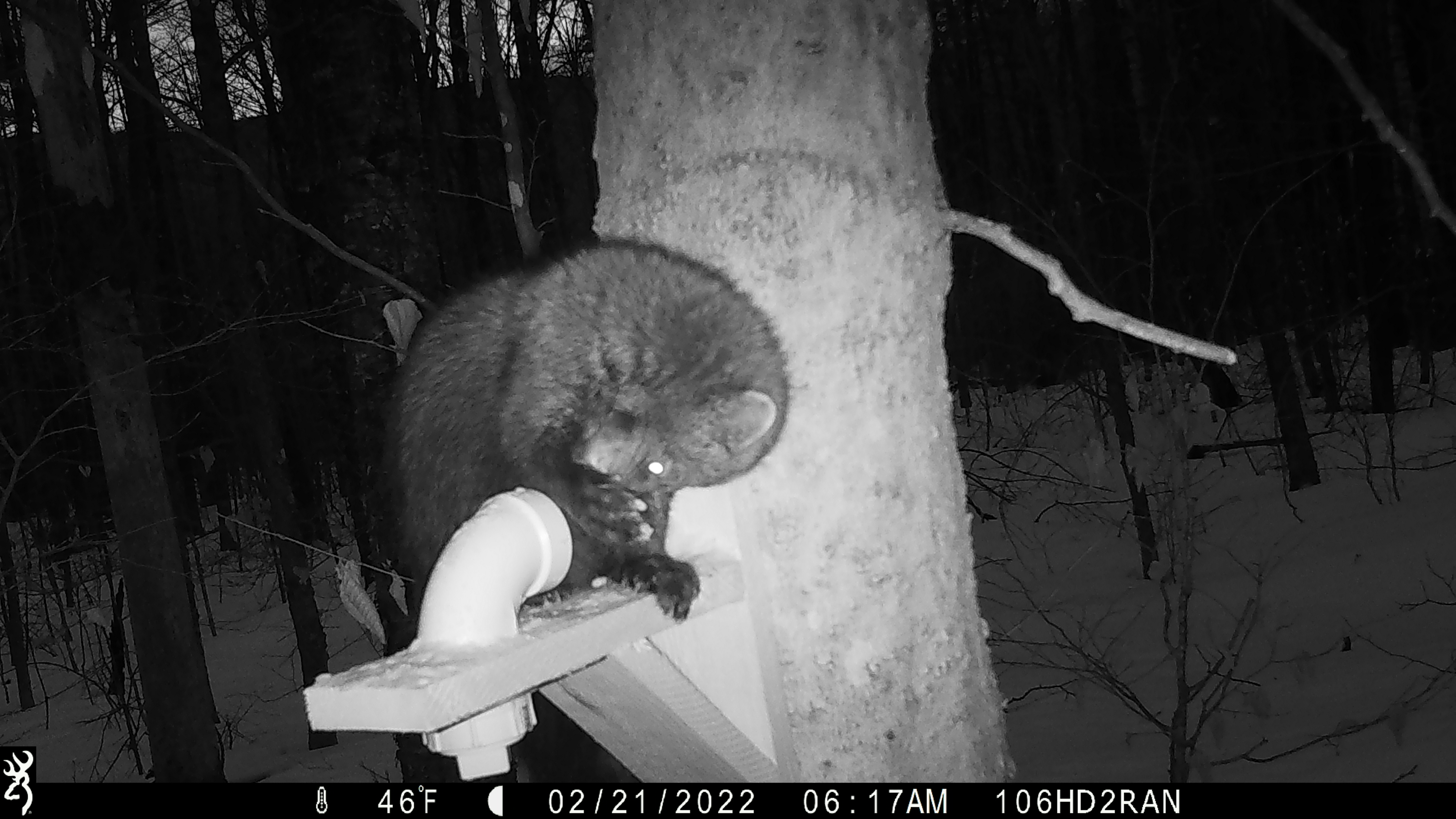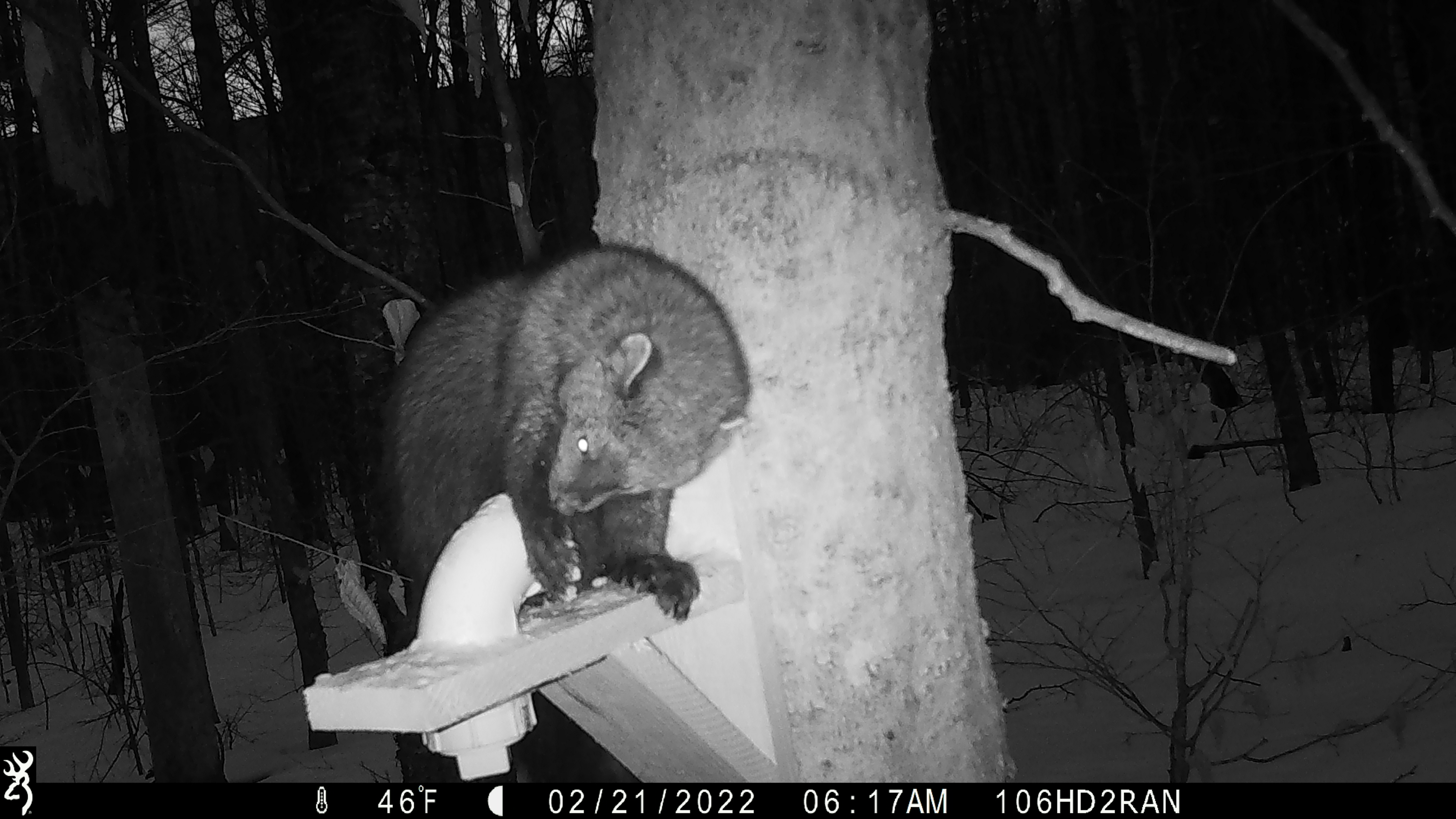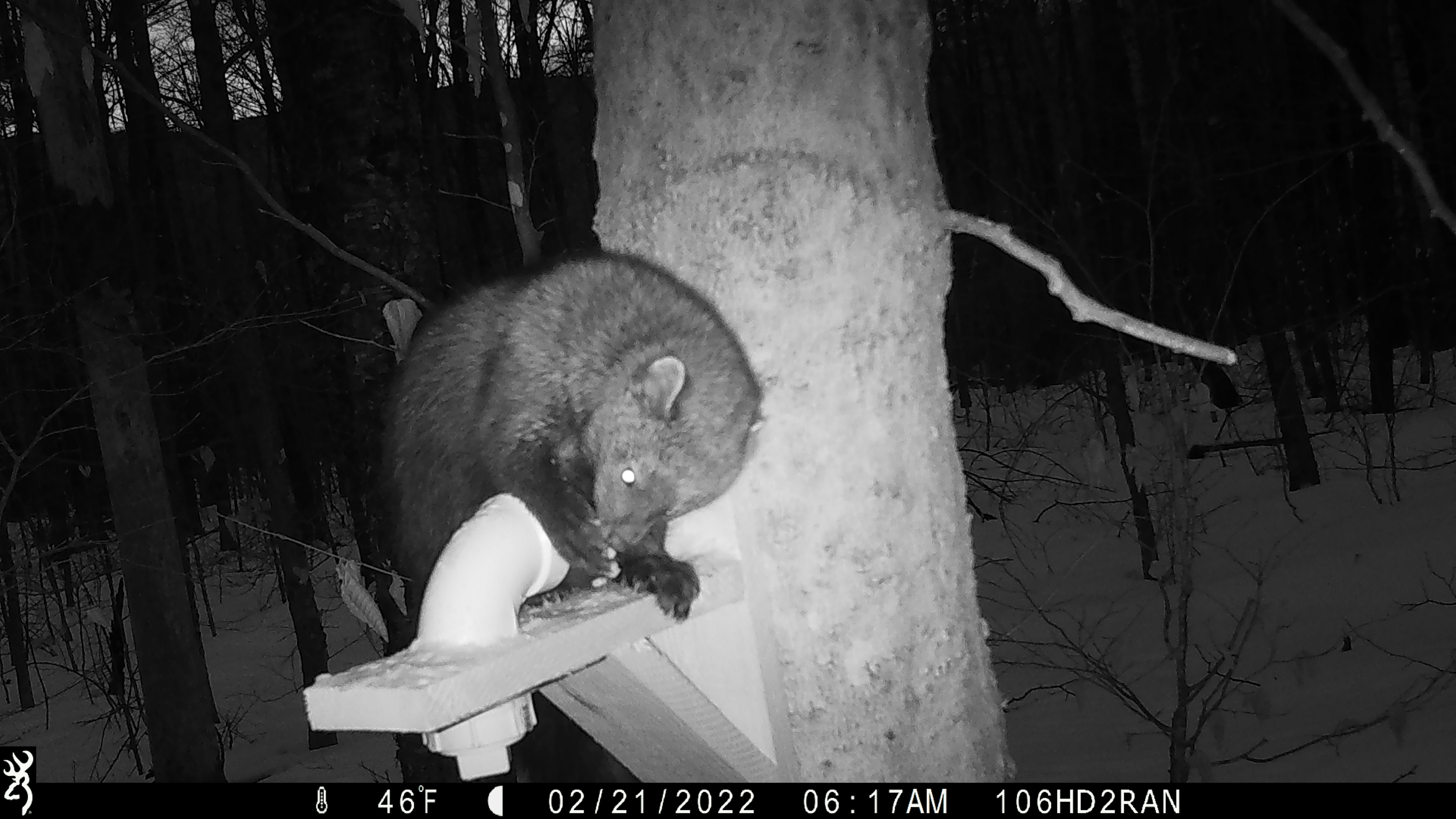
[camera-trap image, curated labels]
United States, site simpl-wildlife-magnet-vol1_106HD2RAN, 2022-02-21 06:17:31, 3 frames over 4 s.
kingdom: Animalia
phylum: Chordata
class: Mammalia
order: Carnivora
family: Mustelidae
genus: Pekania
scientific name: Pekania pennanti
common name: fisher